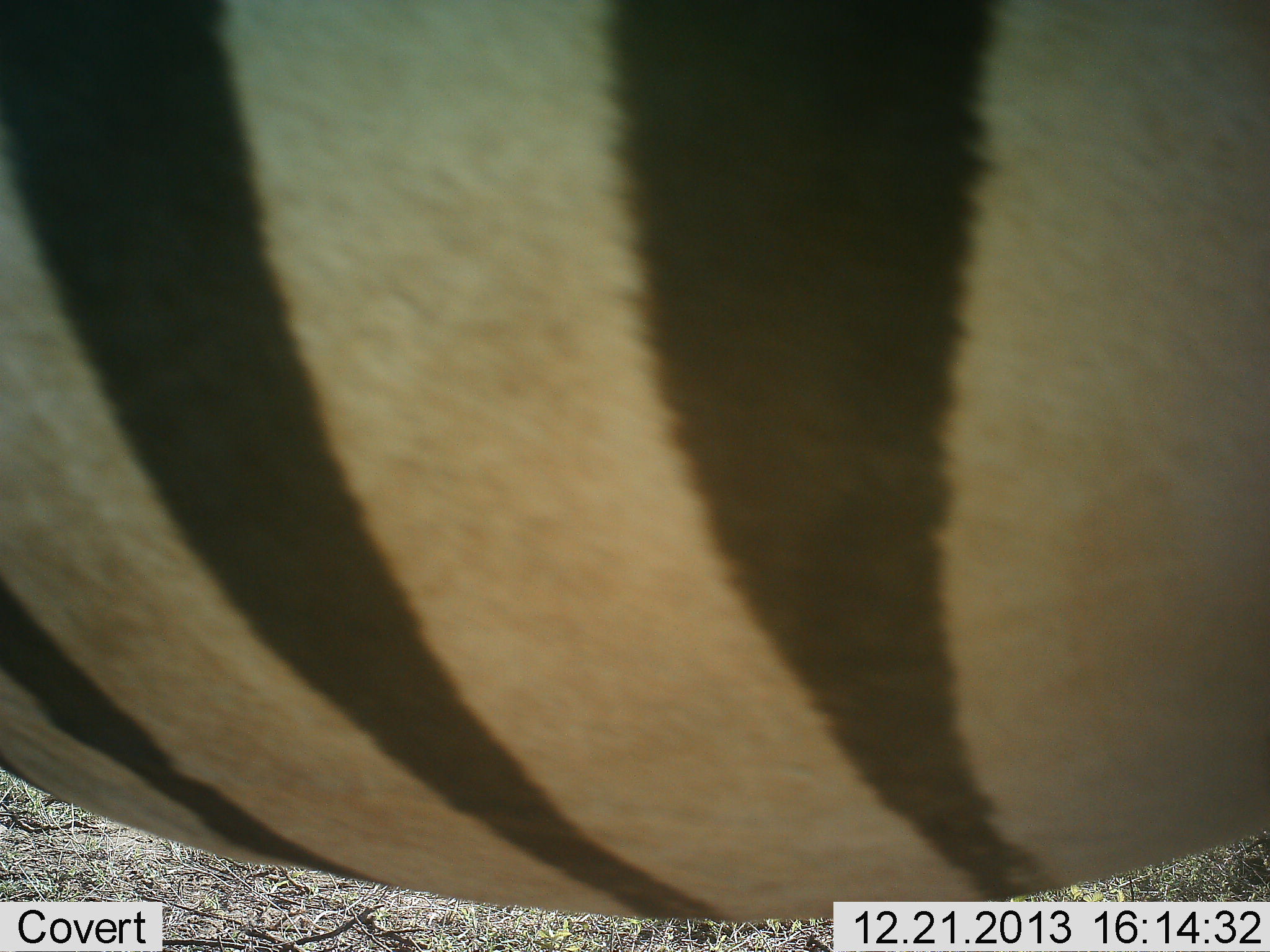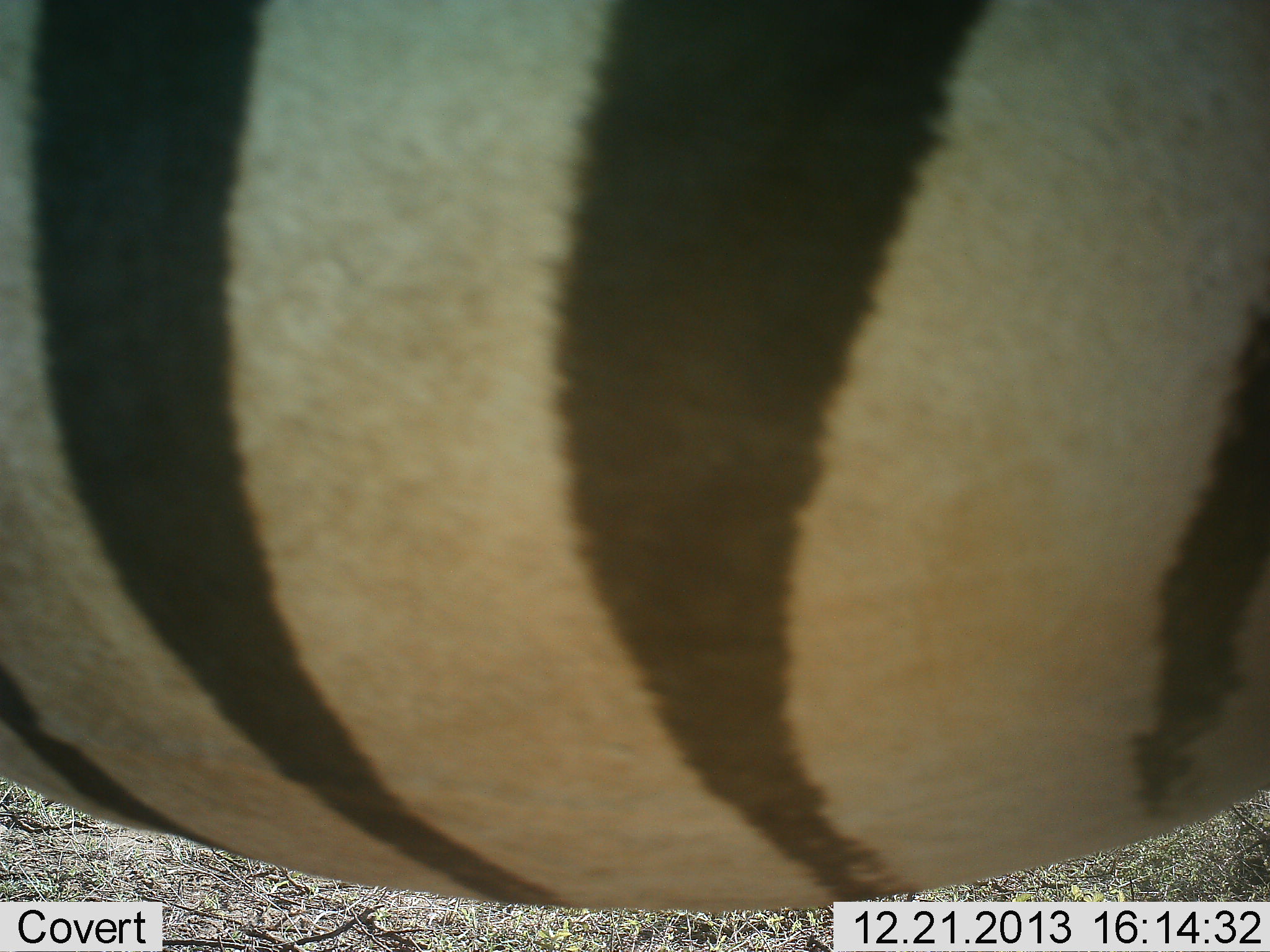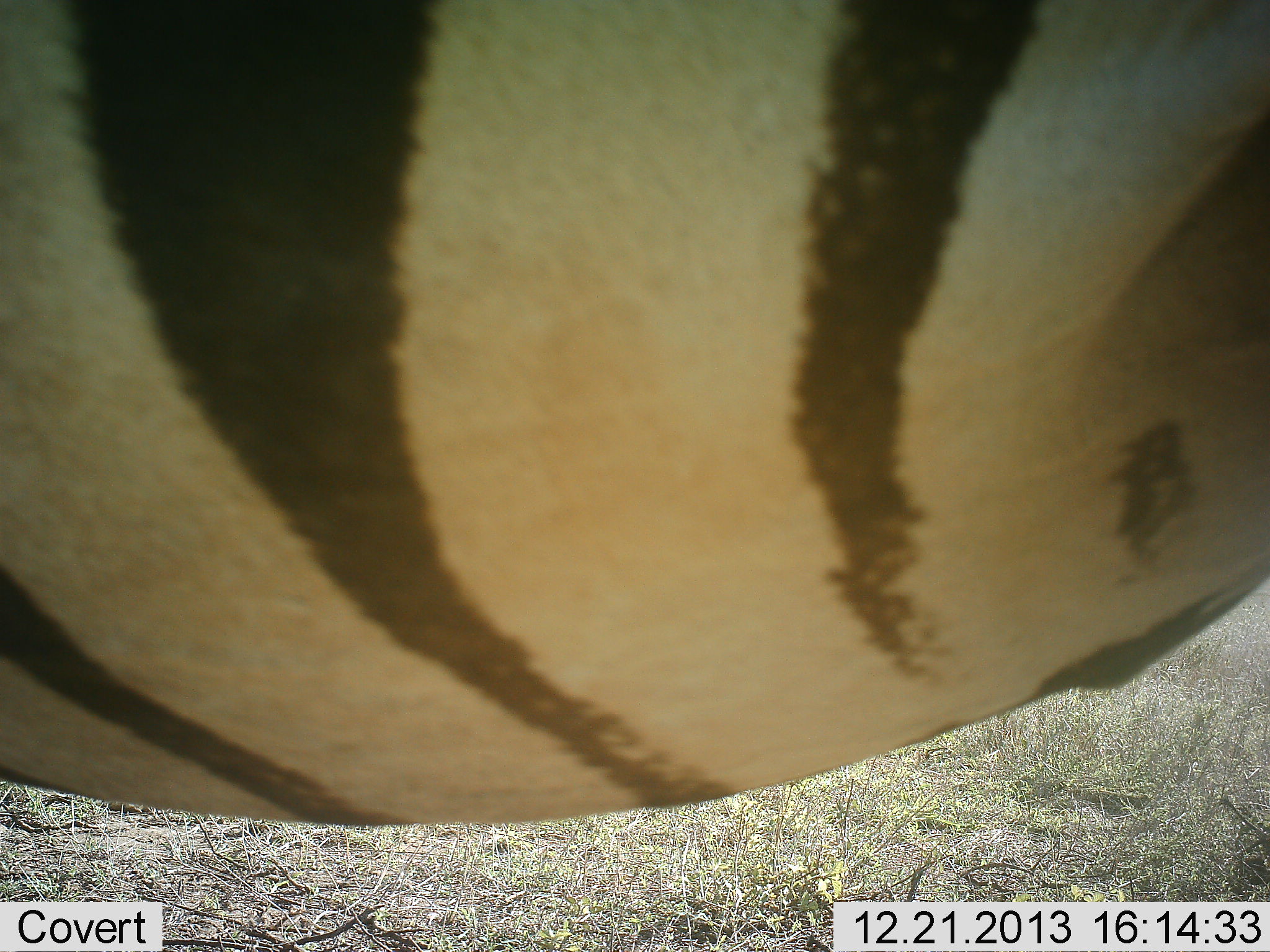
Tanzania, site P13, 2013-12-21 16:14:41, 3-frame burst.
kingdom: Animalia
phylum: Chordata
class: Mammalia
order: Perissodactyla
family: Equidae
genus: Equus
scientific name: Equus quagga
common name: plains zebra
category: zebra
Zebra (plains zebra) (Equus quagga), count 1. Behavior (volunteer vote fractions): standing 69%, resting 3%, moving 25%, interacting 7%. Young present (vote fraction): 0%. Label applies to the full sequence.